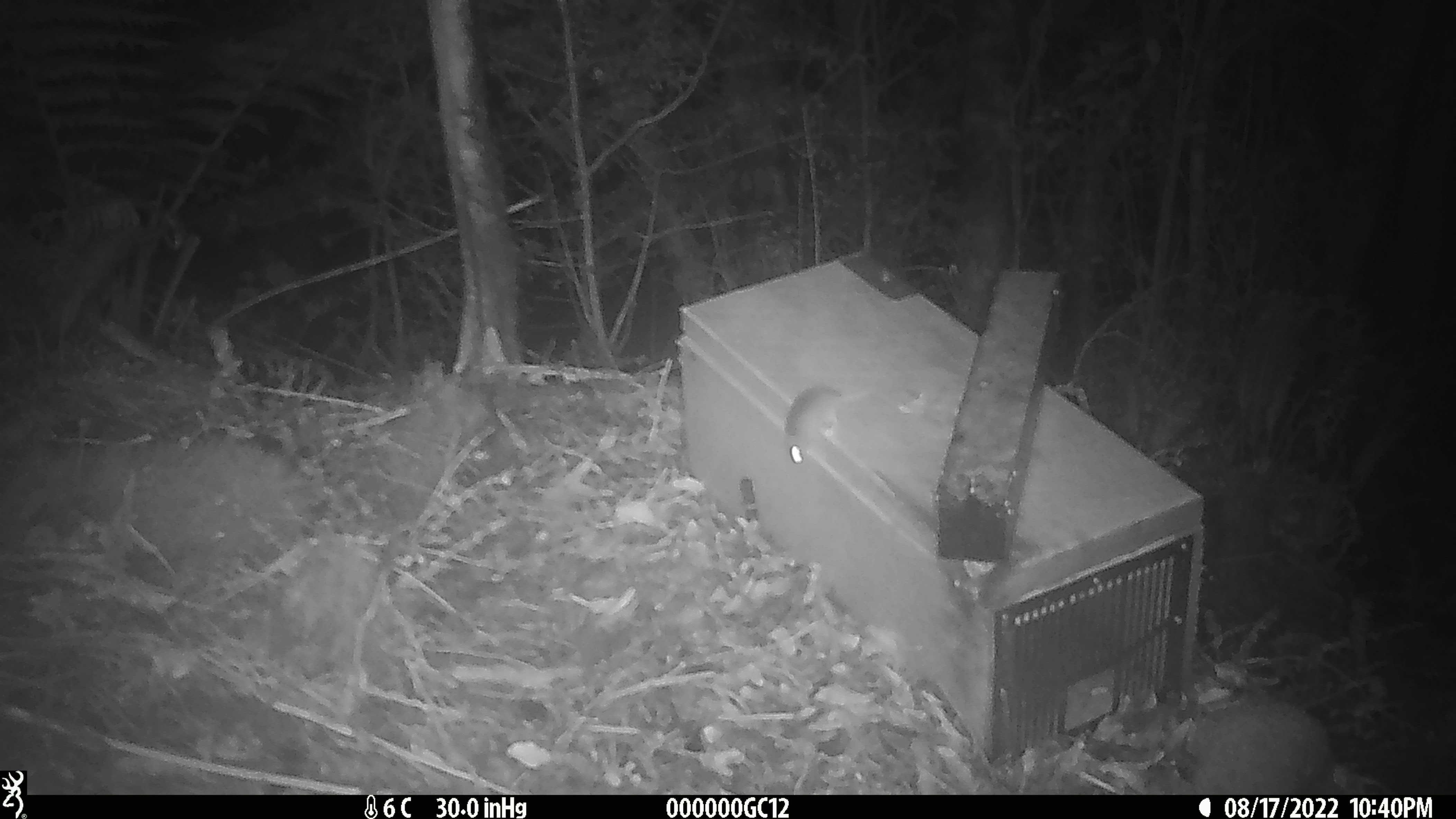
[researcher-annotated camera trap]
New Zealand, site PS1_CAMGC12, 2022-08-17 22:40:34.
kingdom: Animalia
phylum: Chordata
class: Mammalia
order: Rodentia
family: Muridae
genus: Mus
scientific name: Mus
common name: mouse